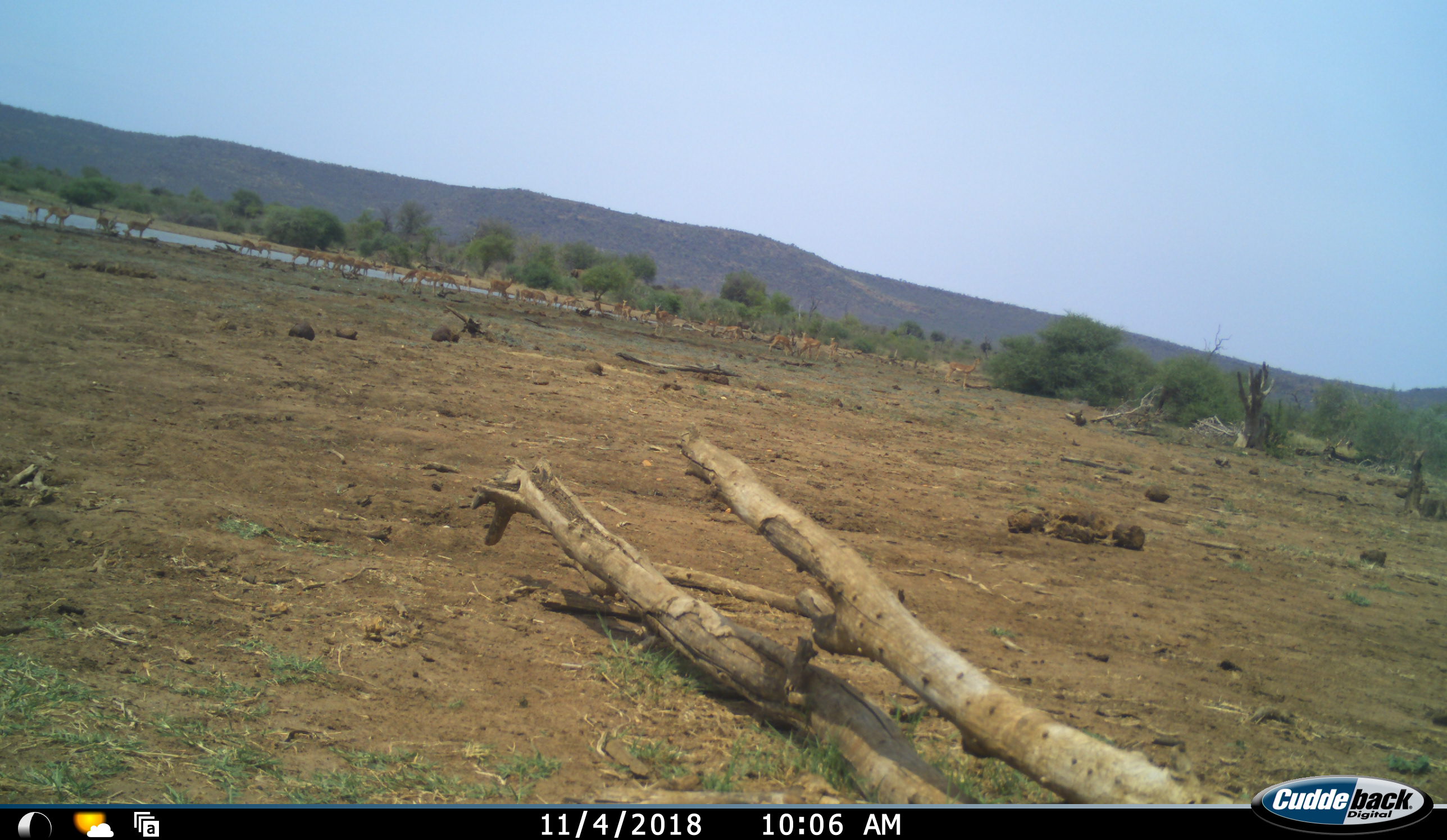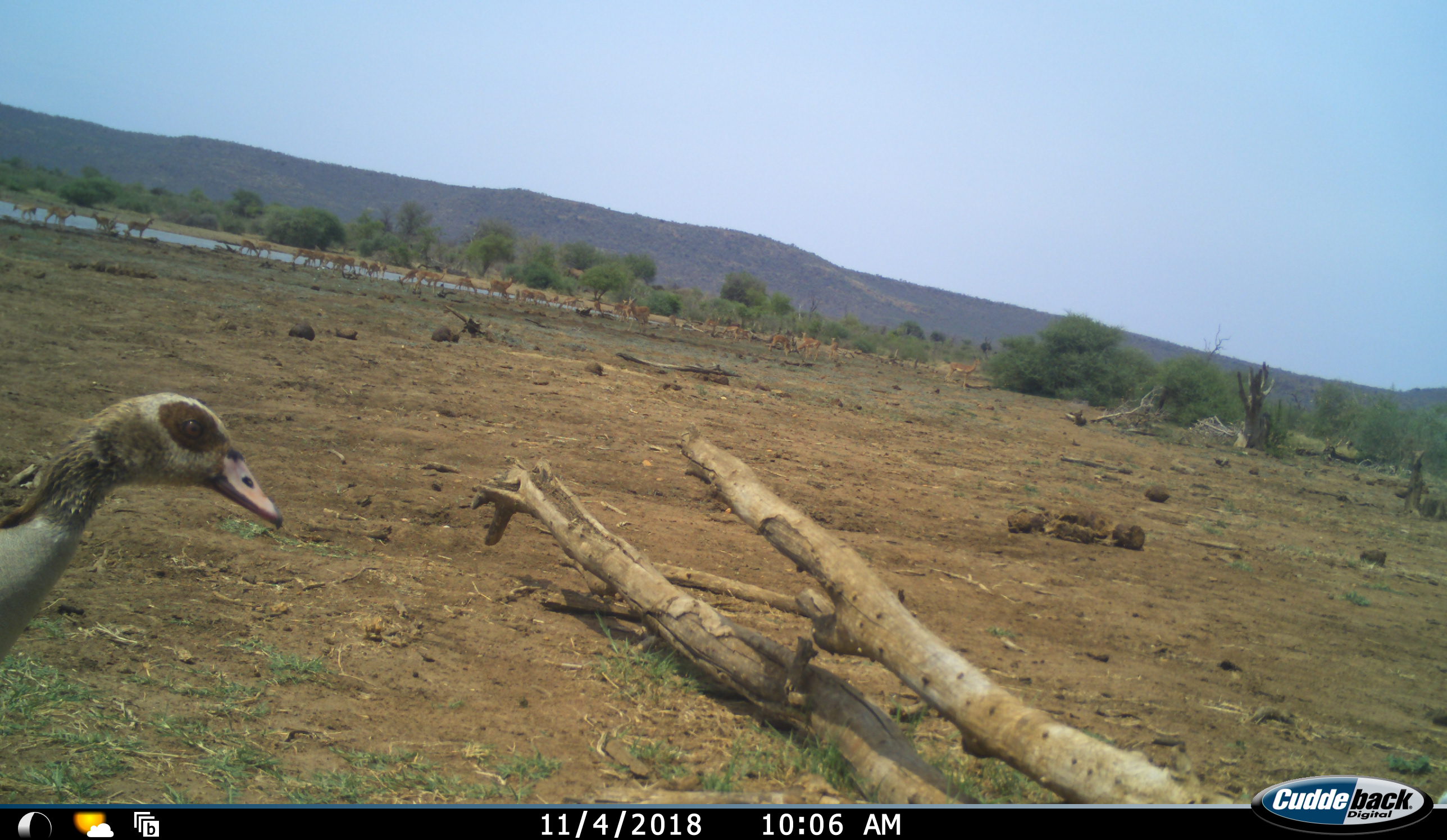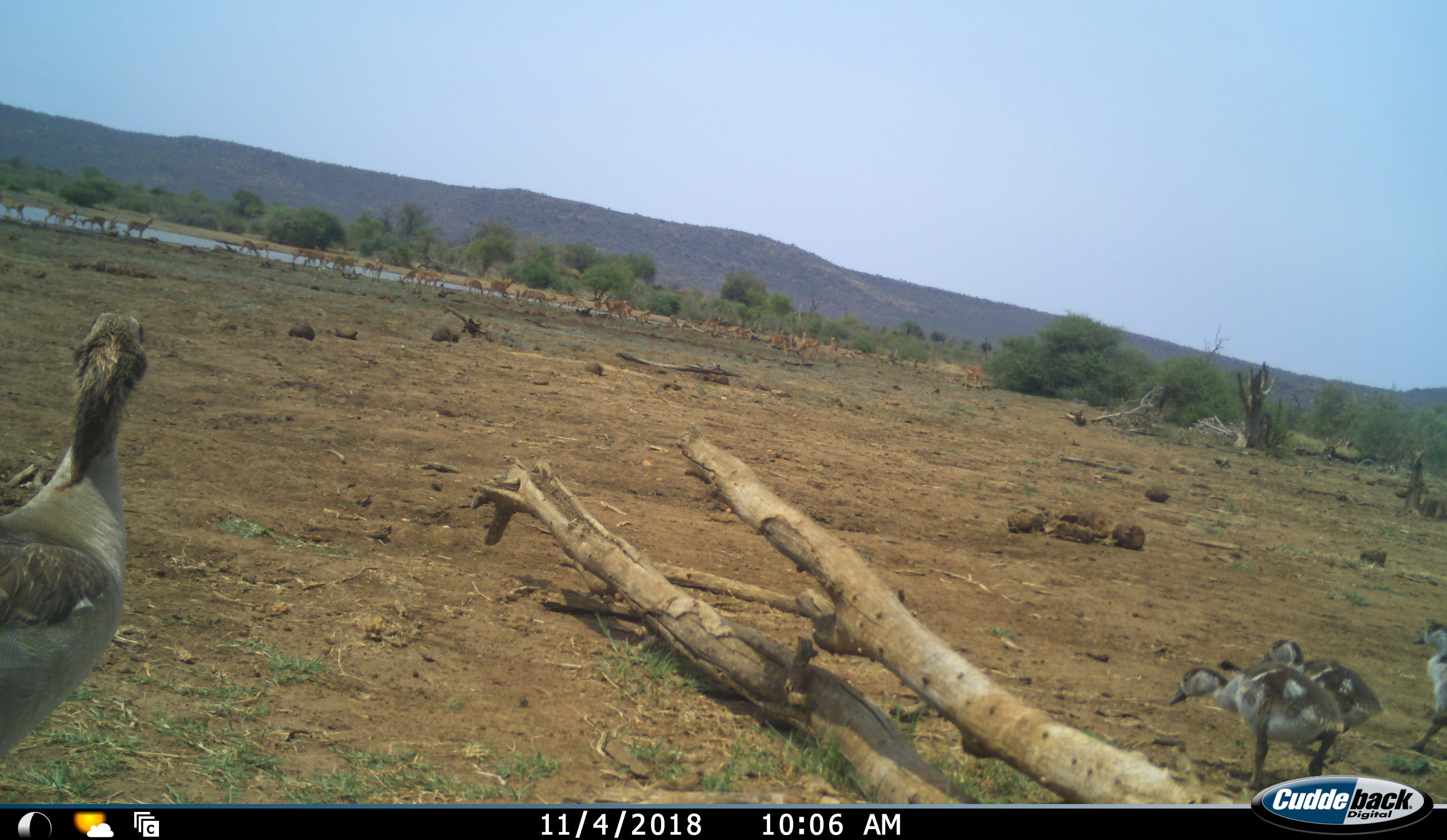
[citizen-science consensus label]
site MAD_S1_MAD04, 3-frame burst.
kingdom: Animalia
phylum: Chordata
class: Aves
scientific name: Aves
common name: bird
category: birdother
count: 4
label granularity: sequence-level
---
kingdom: Animalia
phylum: Chordata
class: Mammalia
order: Artiodactyla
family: Bovidae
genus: Aepyceros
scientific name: Aepyceros melampus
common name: impala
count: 11-50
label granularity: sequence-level